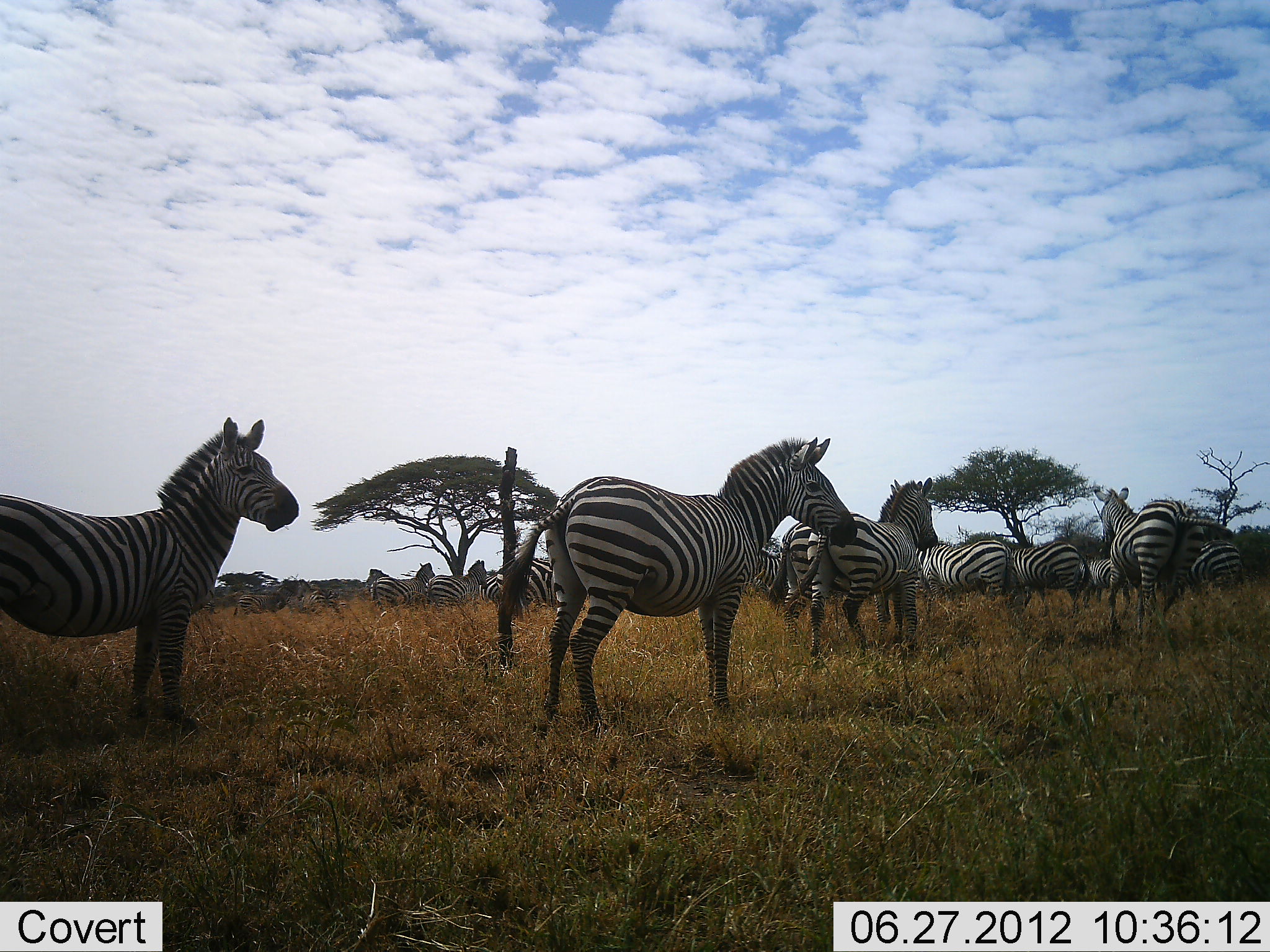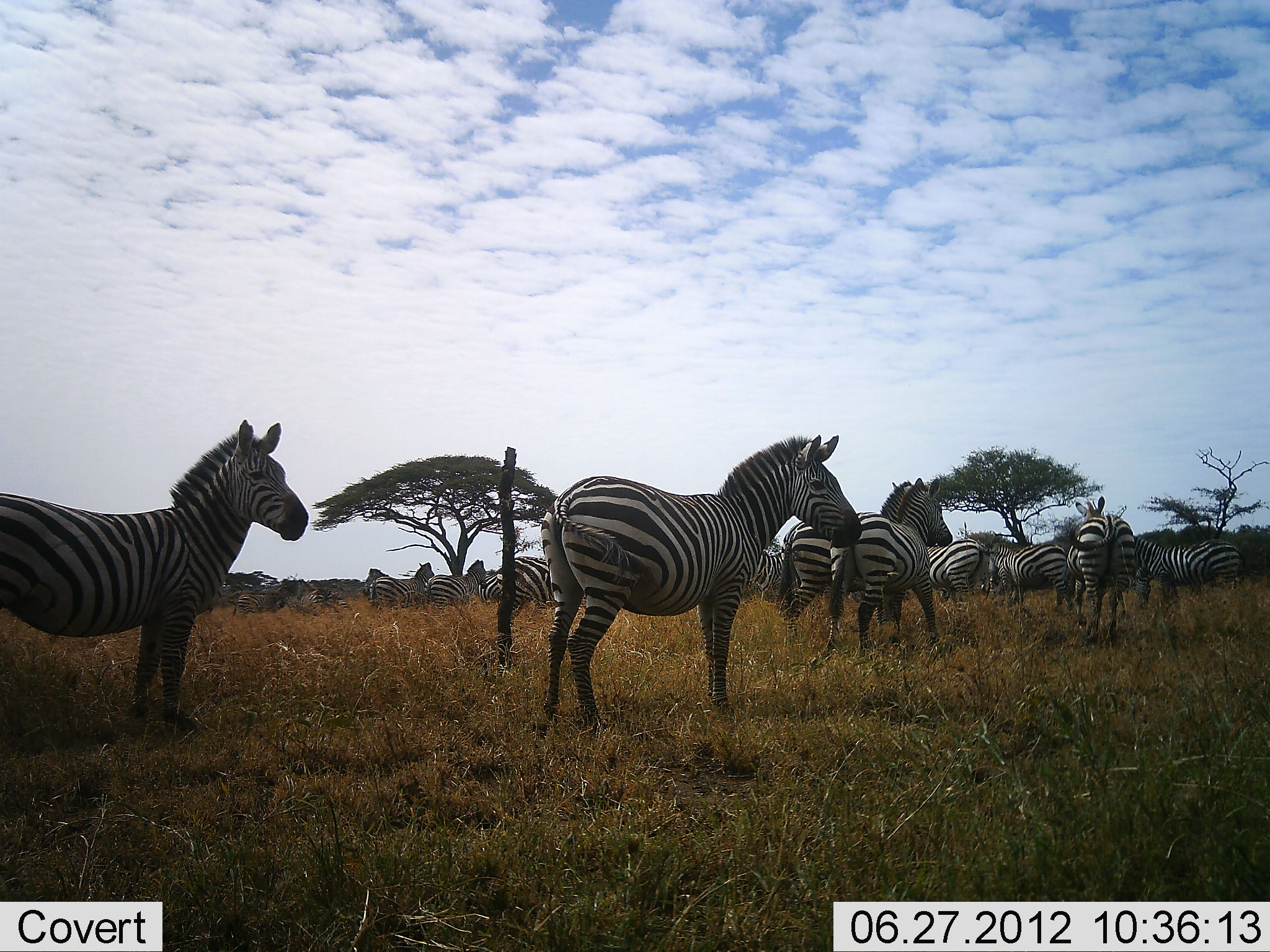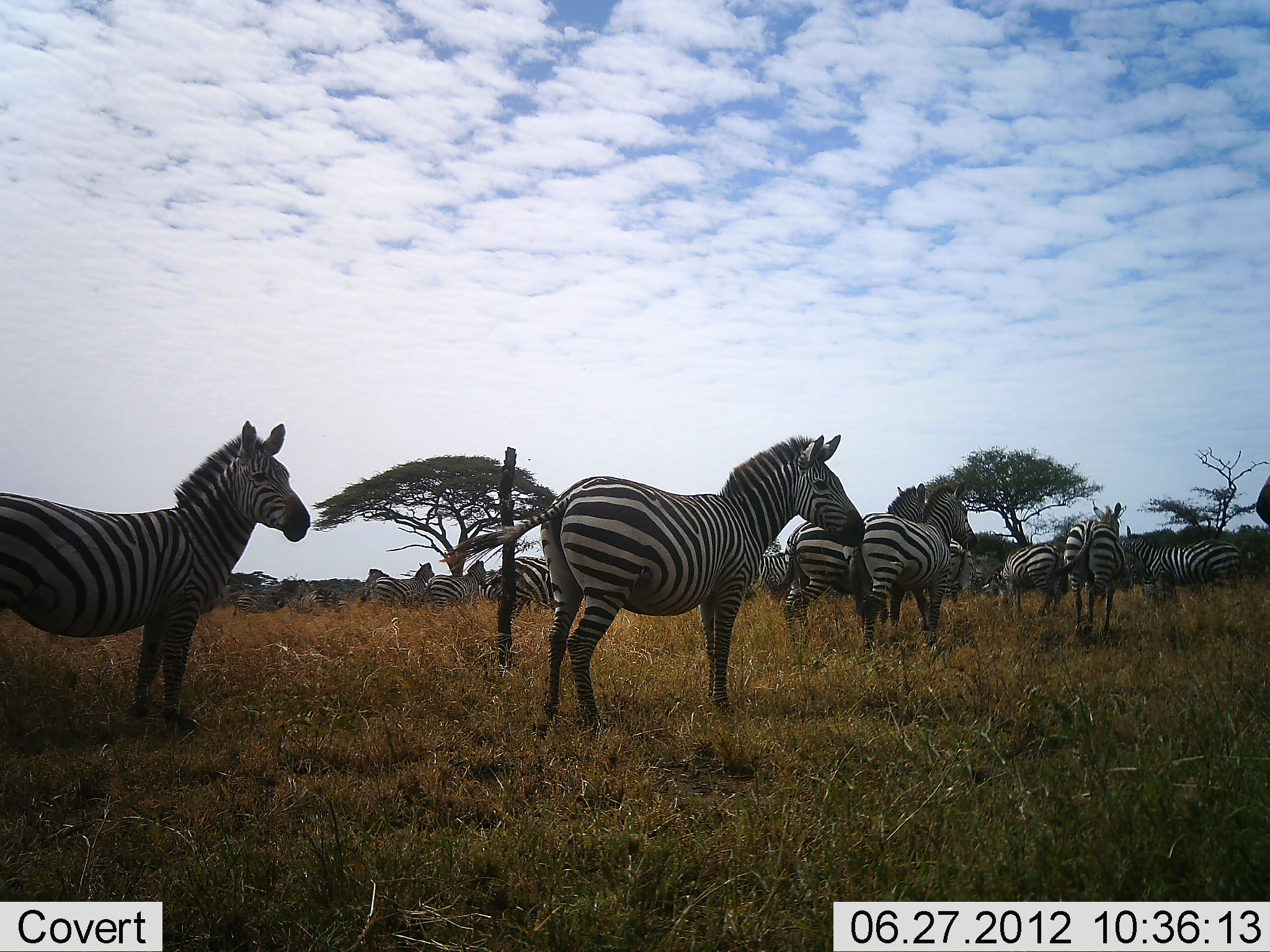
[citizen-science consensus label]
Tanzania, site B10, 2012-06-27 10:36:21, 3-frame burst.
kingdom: Animalia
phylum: Chordata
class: Mammalia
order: Perissodactyla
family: Equidae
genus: Equus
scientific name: Equus quagga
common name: plains zebra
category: zebra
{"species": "zebra (plains zebra) (Equus quagga)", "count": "11-50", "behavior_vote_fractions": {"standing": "90%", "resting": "0%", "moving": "50%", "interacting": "10%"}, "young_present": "0%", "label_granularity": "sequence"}